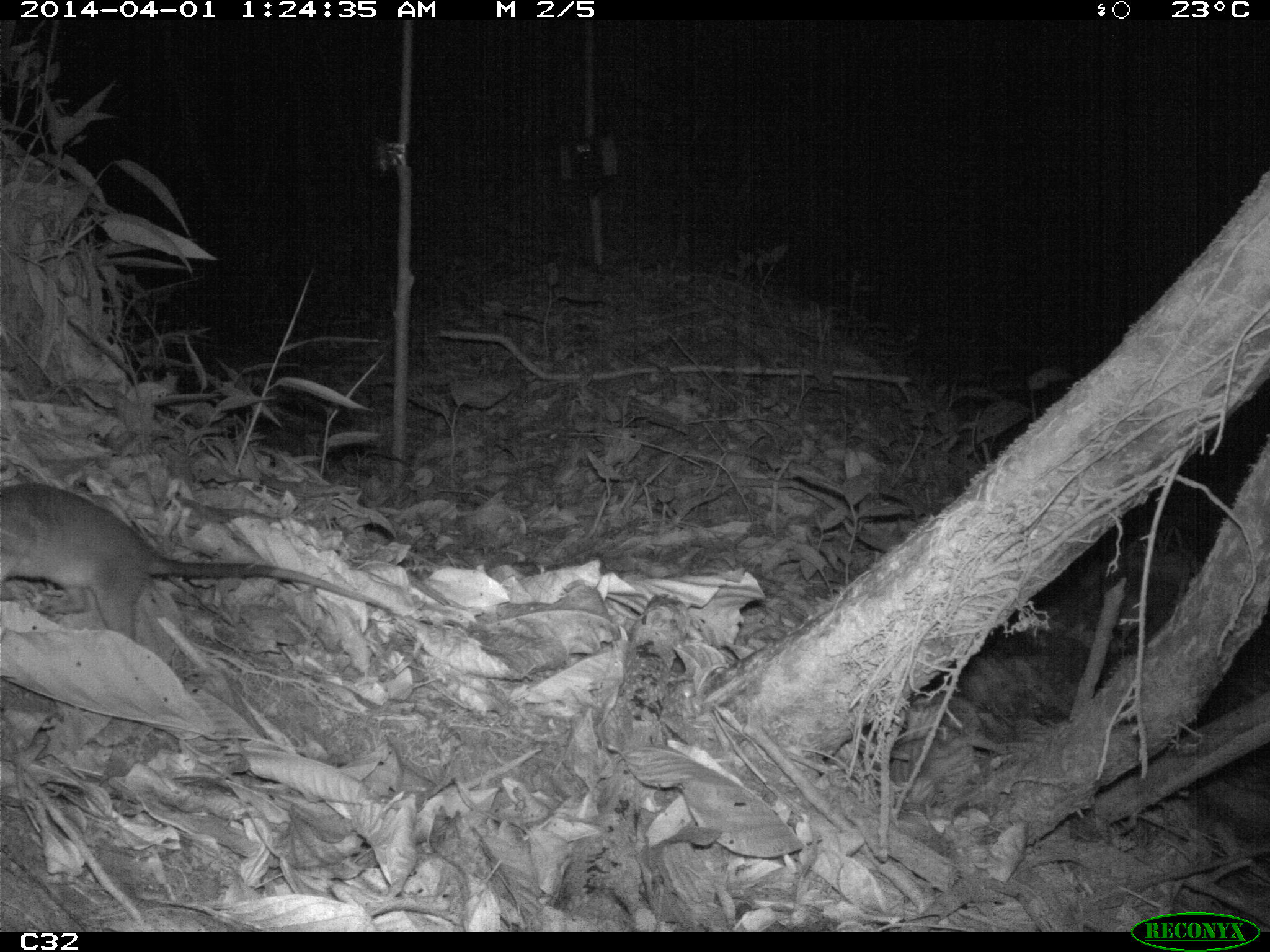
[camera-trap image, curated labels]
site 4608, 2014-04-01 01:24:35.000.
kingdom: Animalia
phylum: Chordata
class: Mammalia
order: Didelphimorphia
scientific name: Didelphimorphia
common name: opossum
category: unknown opossum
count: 1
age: adult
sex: female